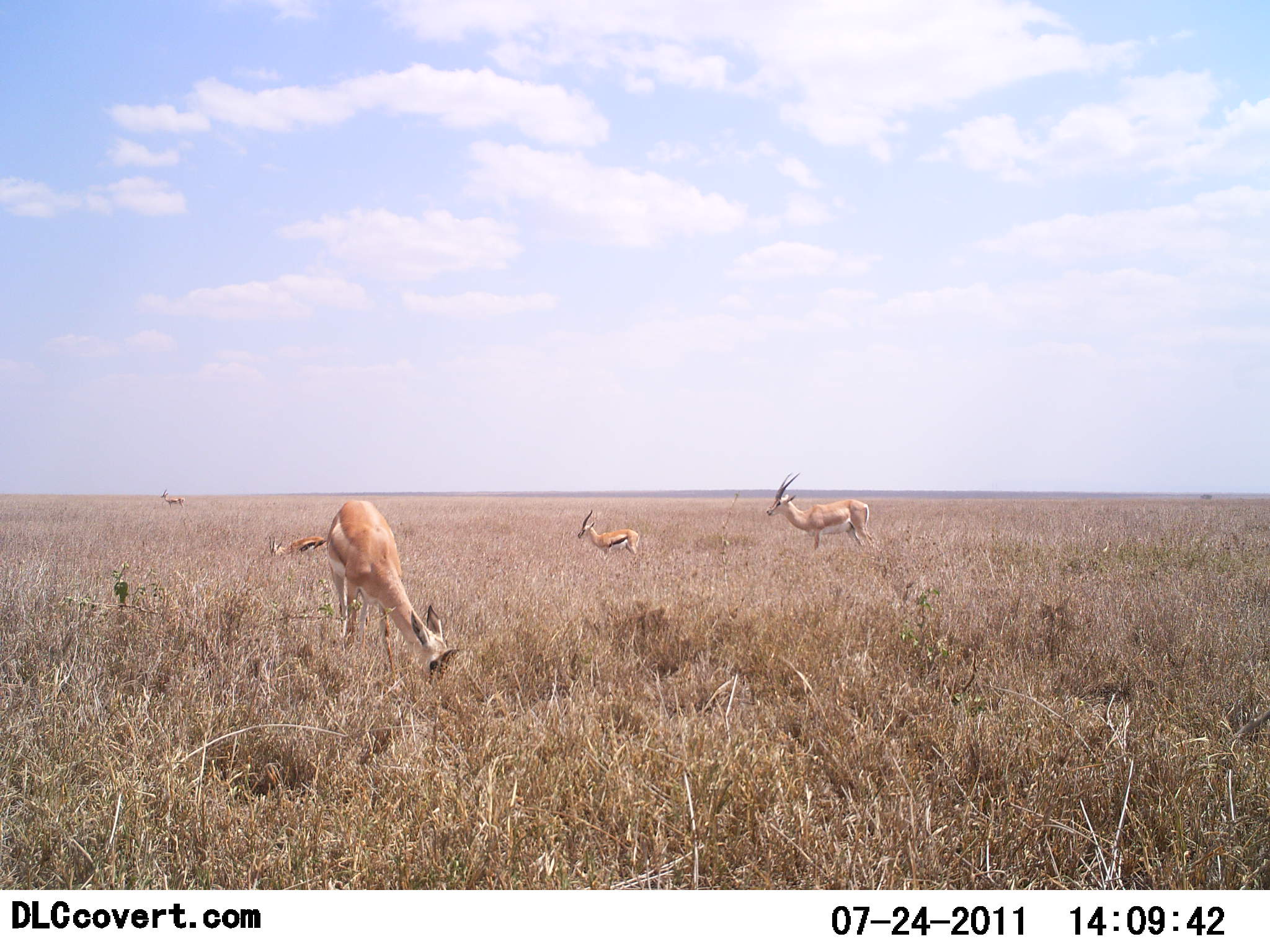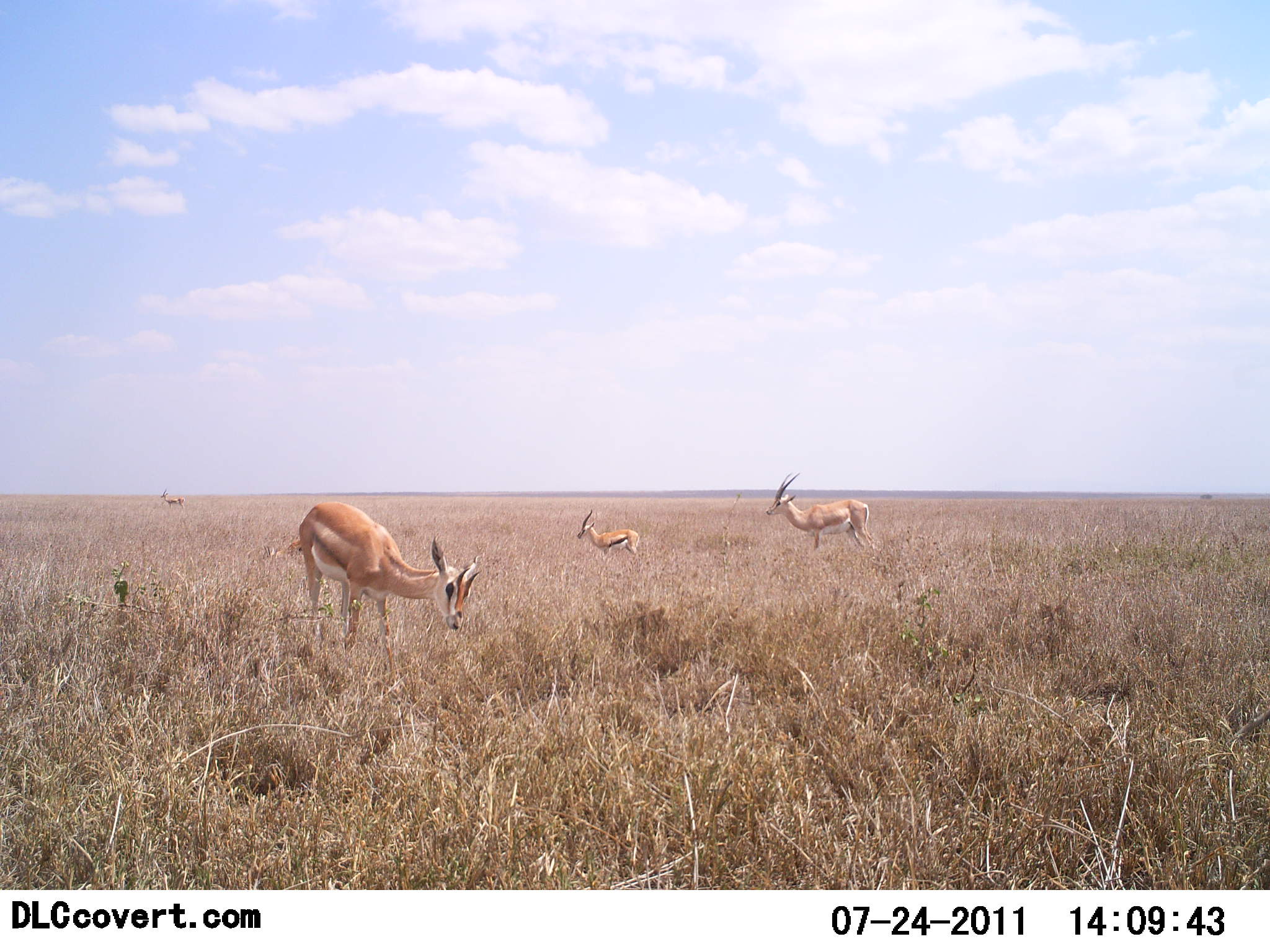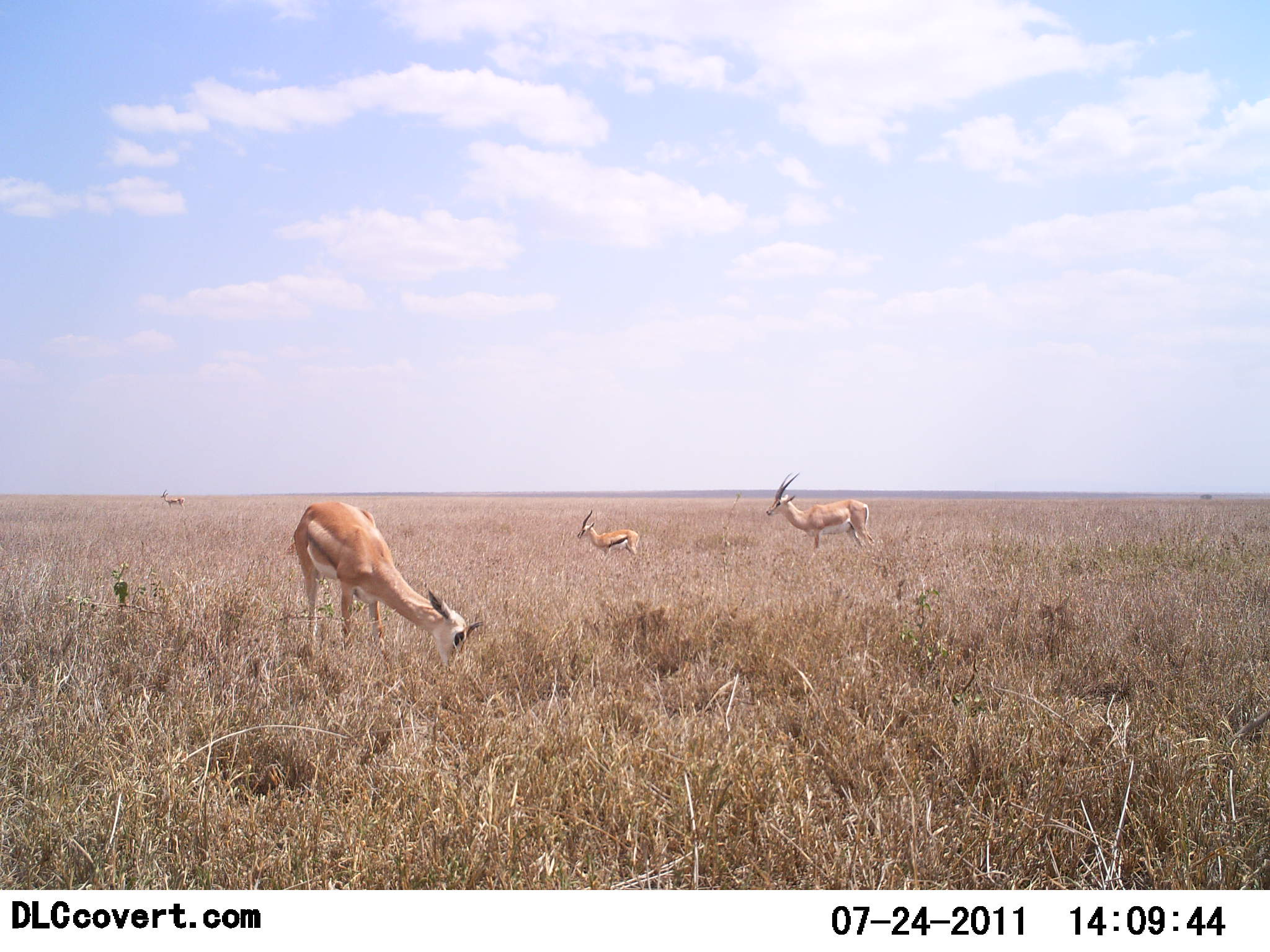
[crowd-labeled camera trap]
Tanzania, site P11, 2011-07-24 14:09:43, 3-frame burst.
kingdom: Animalia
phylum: Chordata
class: Mammalia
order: Artiodactyla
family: Bovidae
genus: Nanger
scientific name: Nanger granti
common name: grant's gazelle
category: gazellegrants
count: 4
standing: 63%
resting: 0%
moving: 5%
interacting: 0%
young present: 16%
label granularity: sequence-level